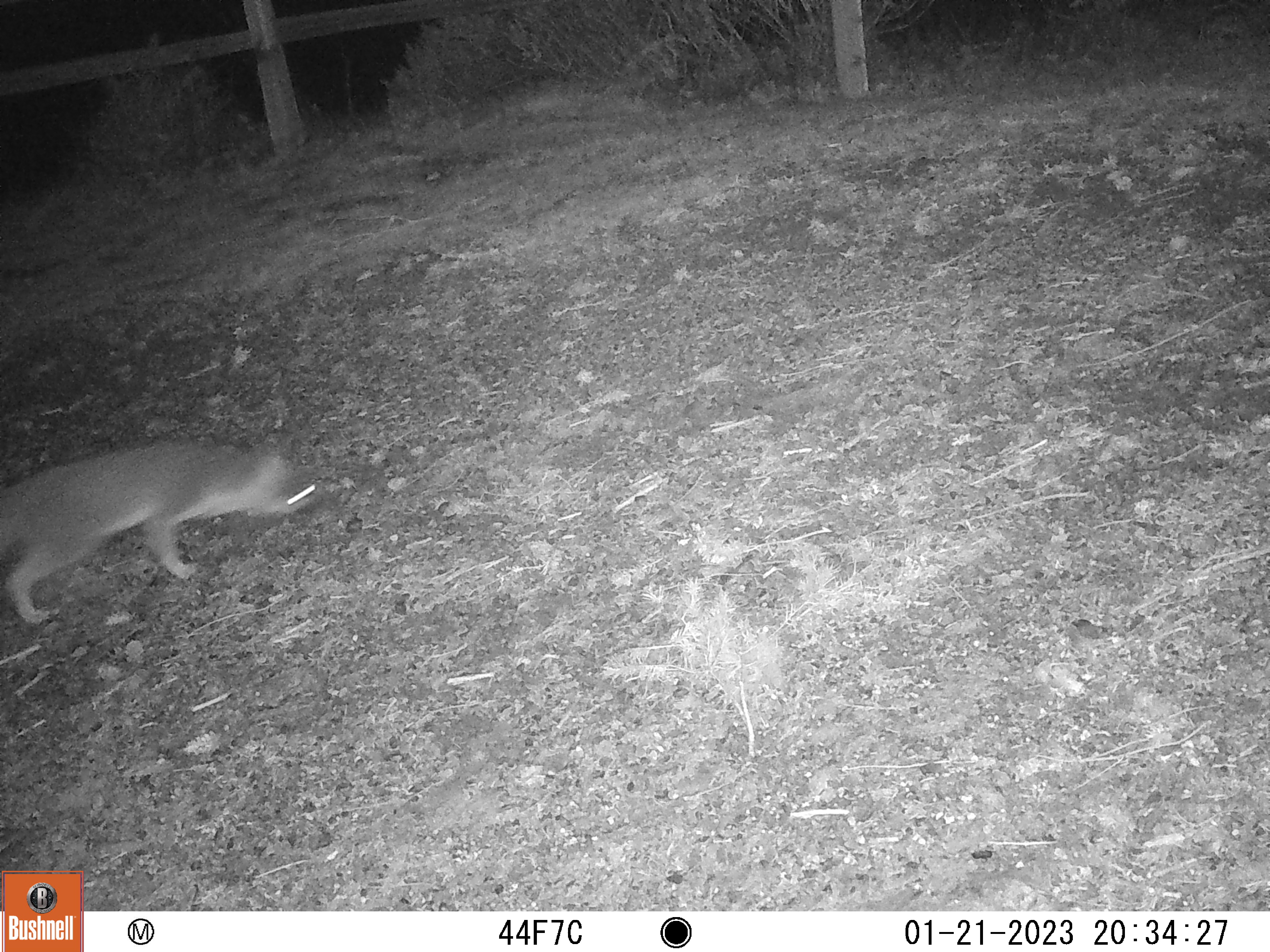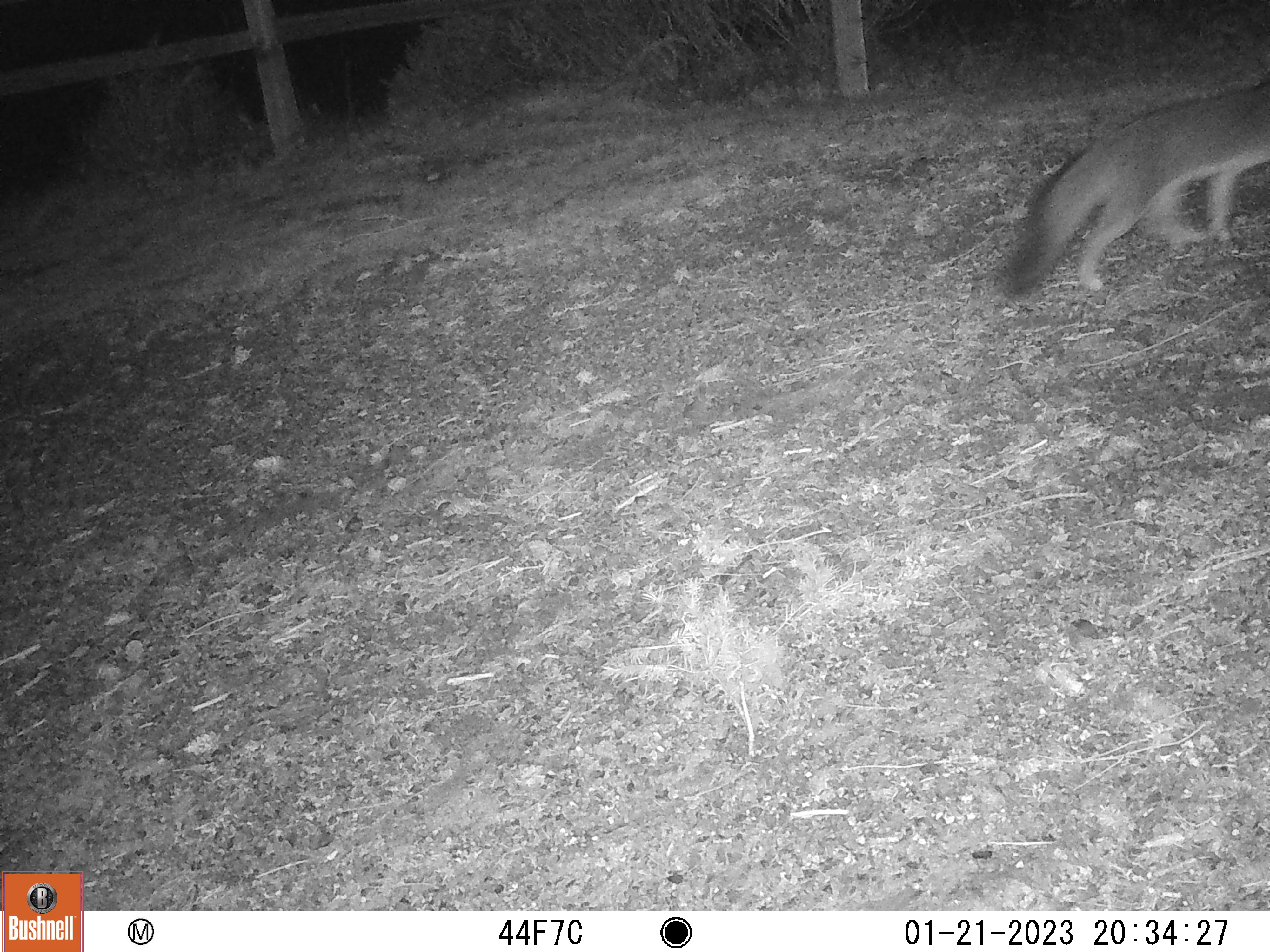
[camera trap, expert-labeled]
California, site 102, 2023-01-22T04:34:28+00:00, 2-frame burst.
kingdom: Animalia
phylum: Chordata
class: Mammalia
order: Carnivora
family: Canidae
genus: Urocyon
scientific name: Urocyon cinereoargenteus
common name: gray fox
Gray fox (Urocyon cinereoargenteus).